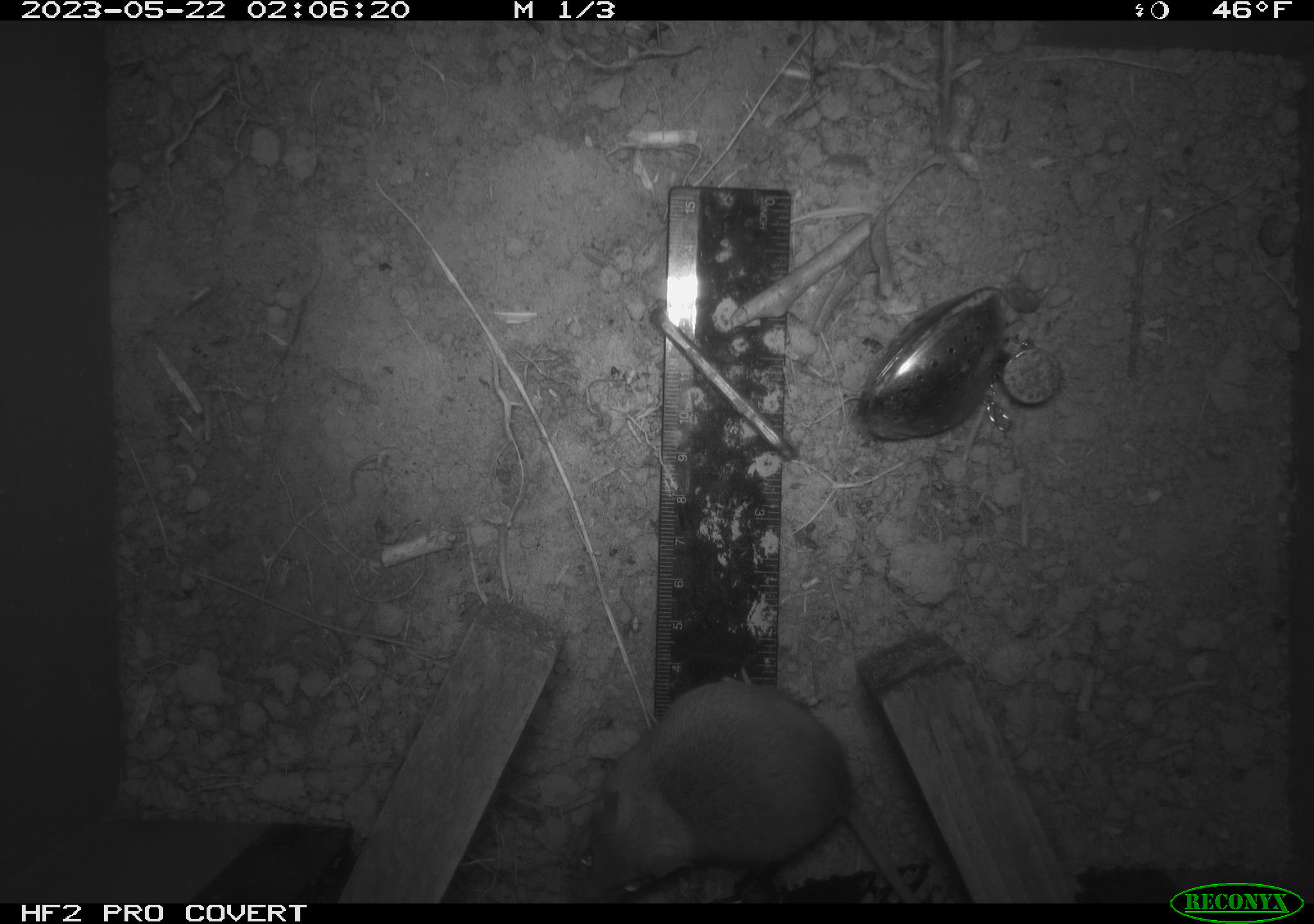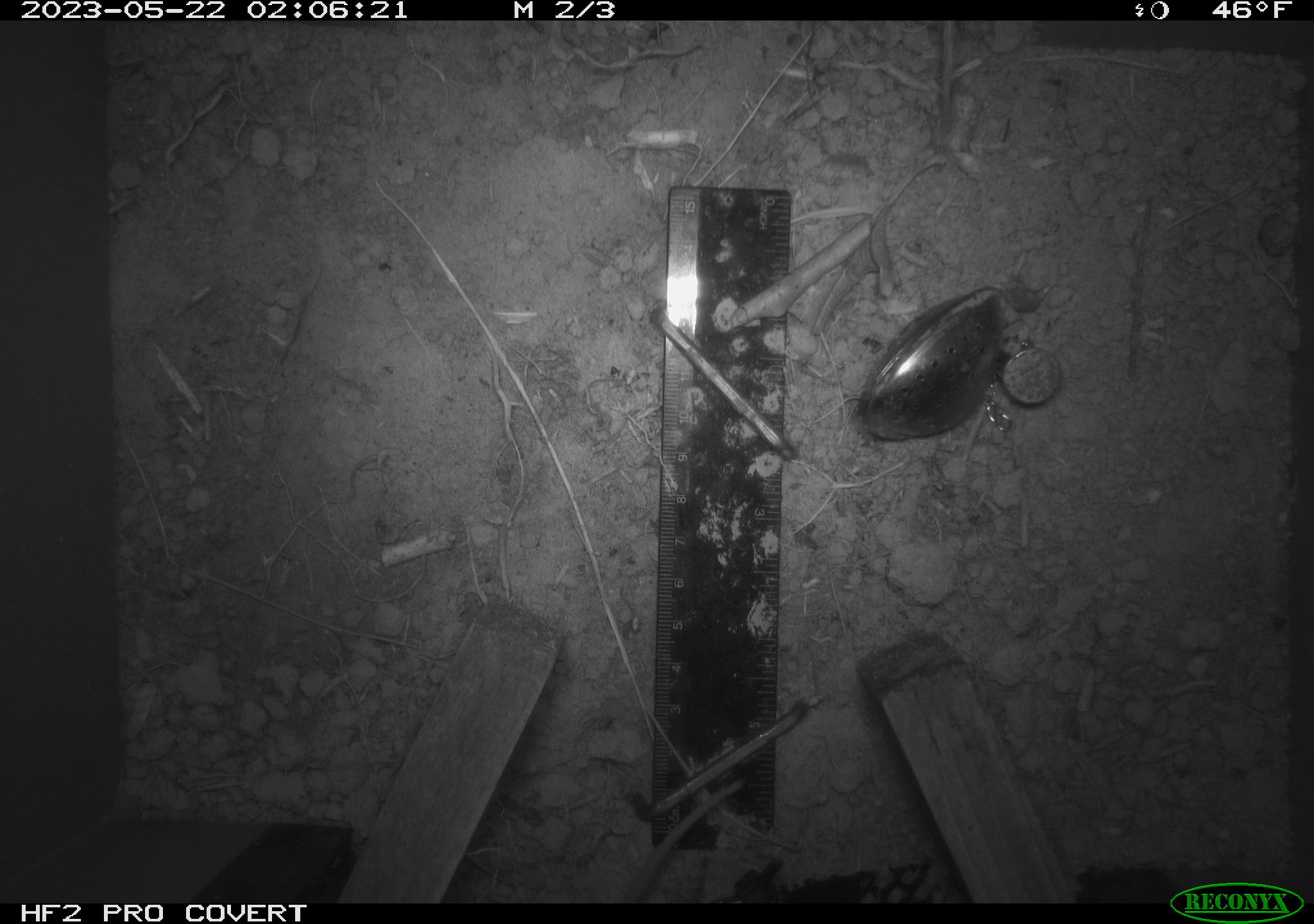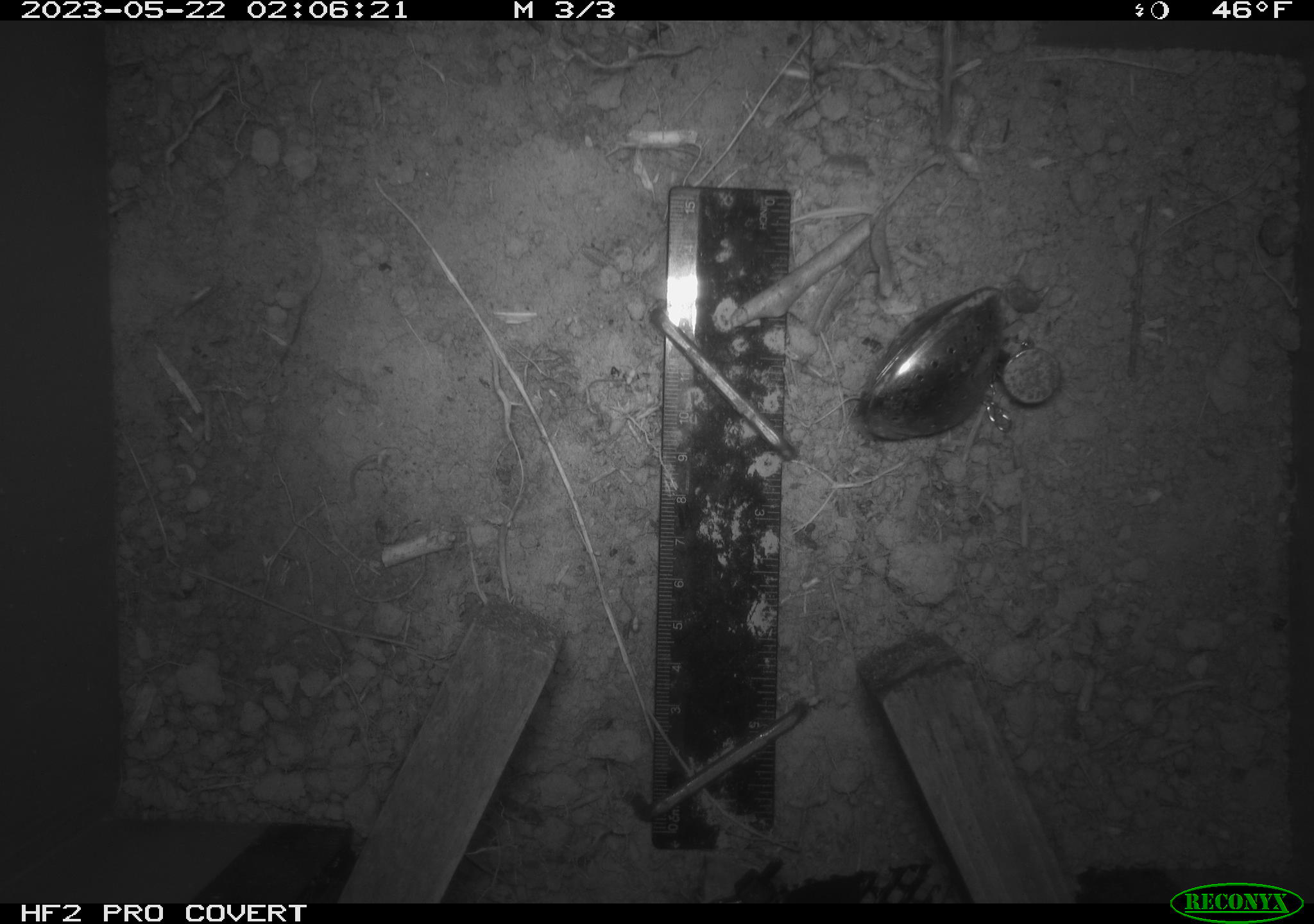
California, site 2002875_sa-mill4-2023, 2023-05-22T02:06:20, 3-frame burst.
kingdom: Animalia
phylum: Chordata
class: Mammalia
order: Rodentia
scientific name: Rodentia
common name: mouse species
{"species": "mouse species (Rodentia)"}